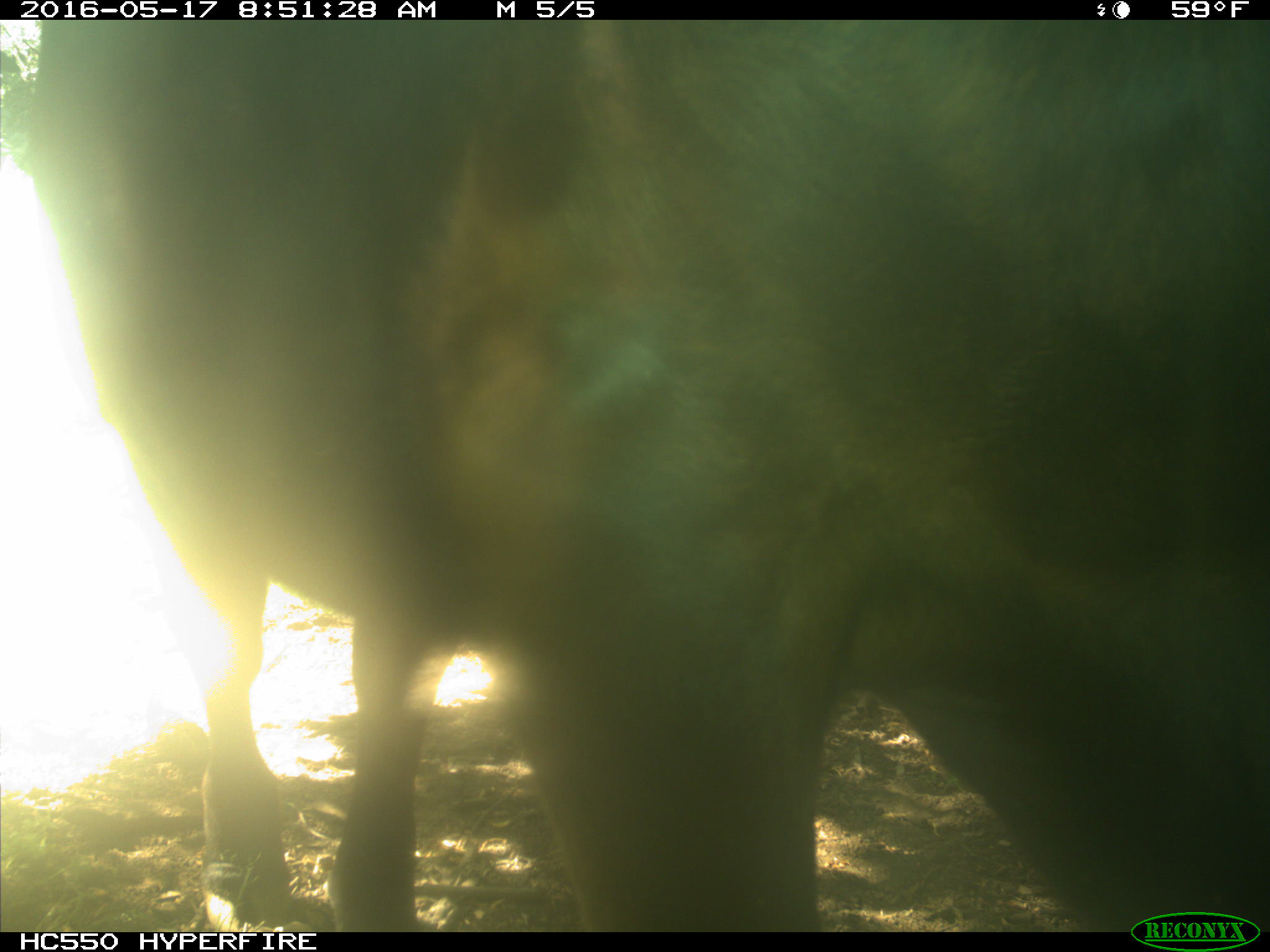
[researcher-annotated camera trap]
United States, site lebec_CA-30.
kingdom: Animalia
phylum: Chordata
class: Mammalia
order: Artiodactyla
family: Bovidae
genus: Bos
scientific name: Bos taurus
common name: domestic cow